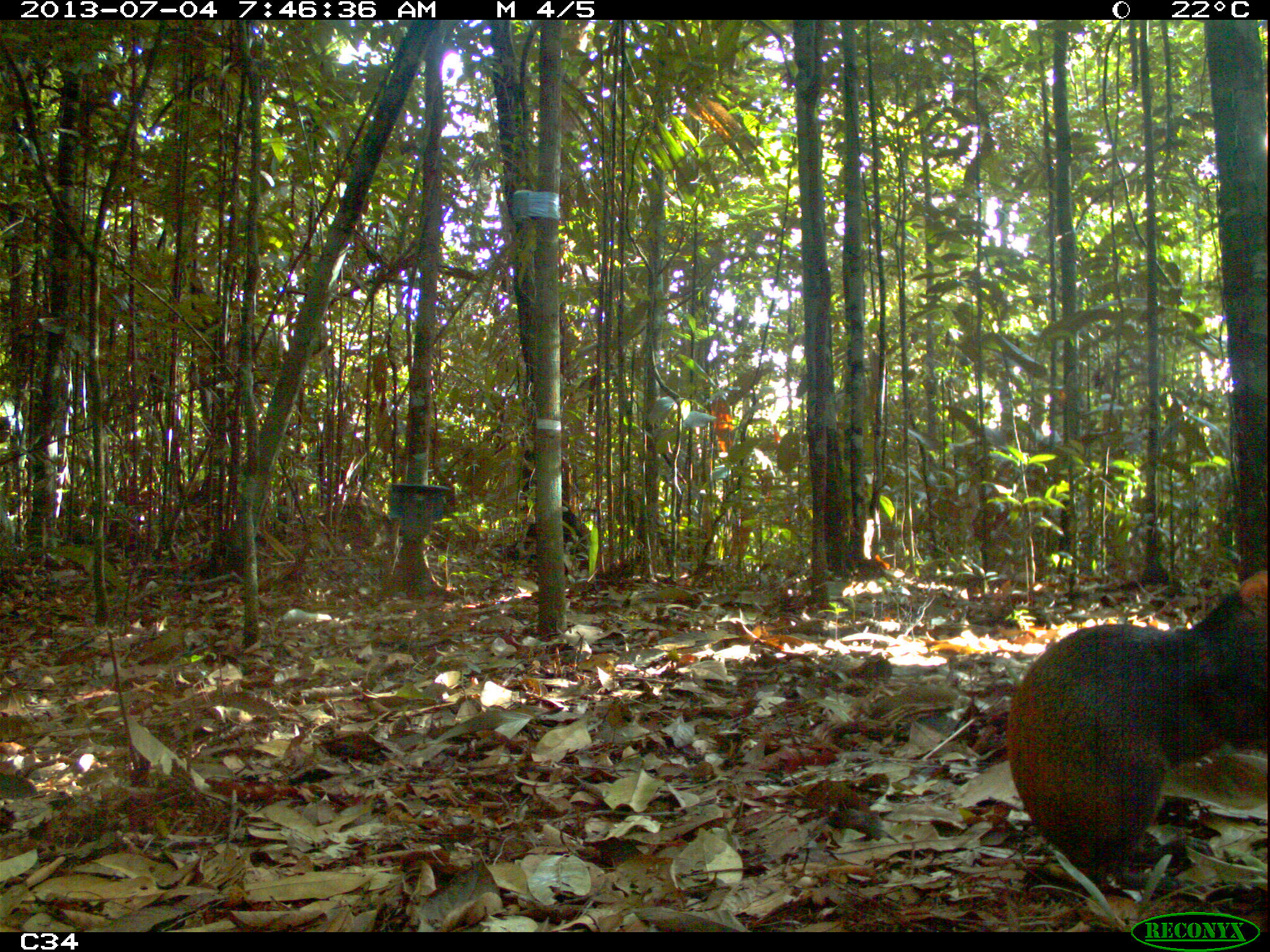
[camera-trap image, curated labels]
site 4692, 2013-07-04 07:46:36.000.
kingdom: Animalia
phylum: Chordata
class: Mammalia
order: Rodentia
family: Dasyproctidae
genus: Dasyprocta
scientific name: Dasyprocta leporina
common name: red-rumped agouti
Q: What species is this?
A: Dasyprocta leporina (red-rumped agouti).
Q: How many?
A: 1.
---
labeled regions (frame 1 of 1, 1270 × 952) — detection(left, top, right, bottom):
dasyprocta leporina: detection(1005, 569, 1270, 892)